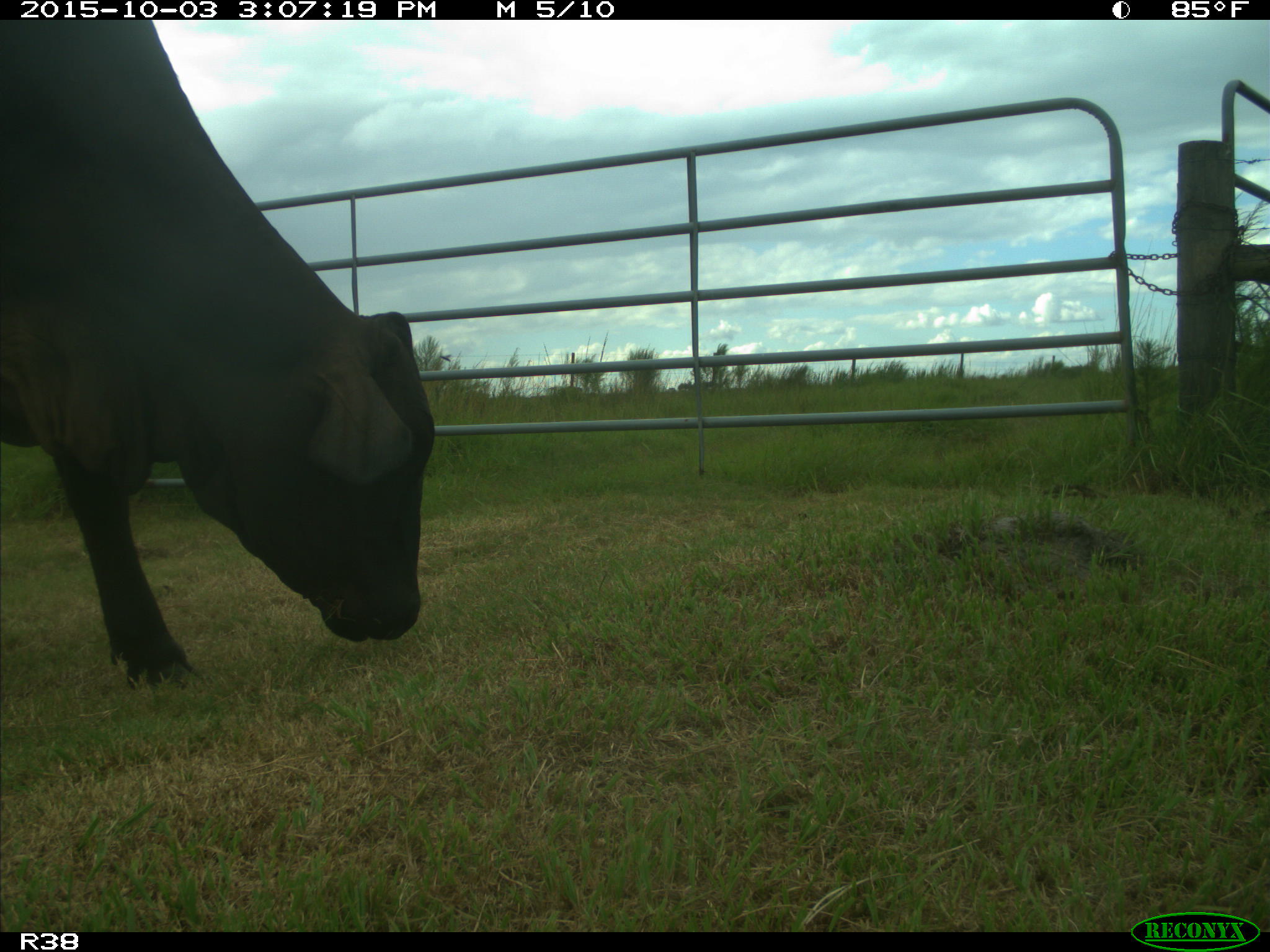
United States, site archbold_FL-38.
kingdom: Animalia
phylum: Chordata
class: Mammalia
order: Artiodactyla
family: Bovidae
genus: Bos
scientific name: Bos taurus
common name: domestic cow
Bos taurus (domestic cow).